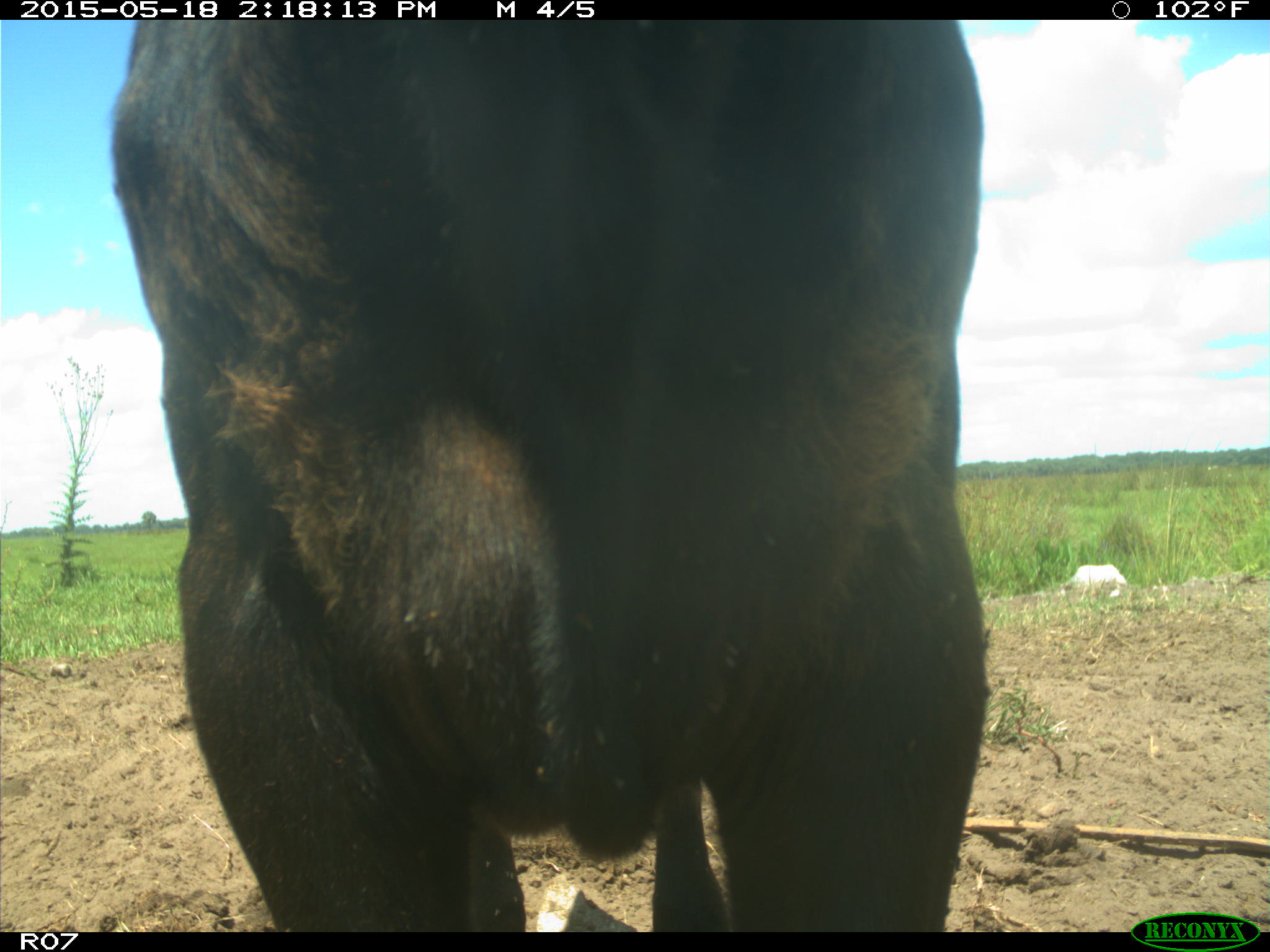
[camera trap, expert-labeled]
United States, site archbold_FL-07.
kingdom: Animalia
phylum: Chordata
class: Mammalia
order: Artiodactyla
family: Bovidae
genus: Bos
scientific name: Bos taurus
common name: domestic cow